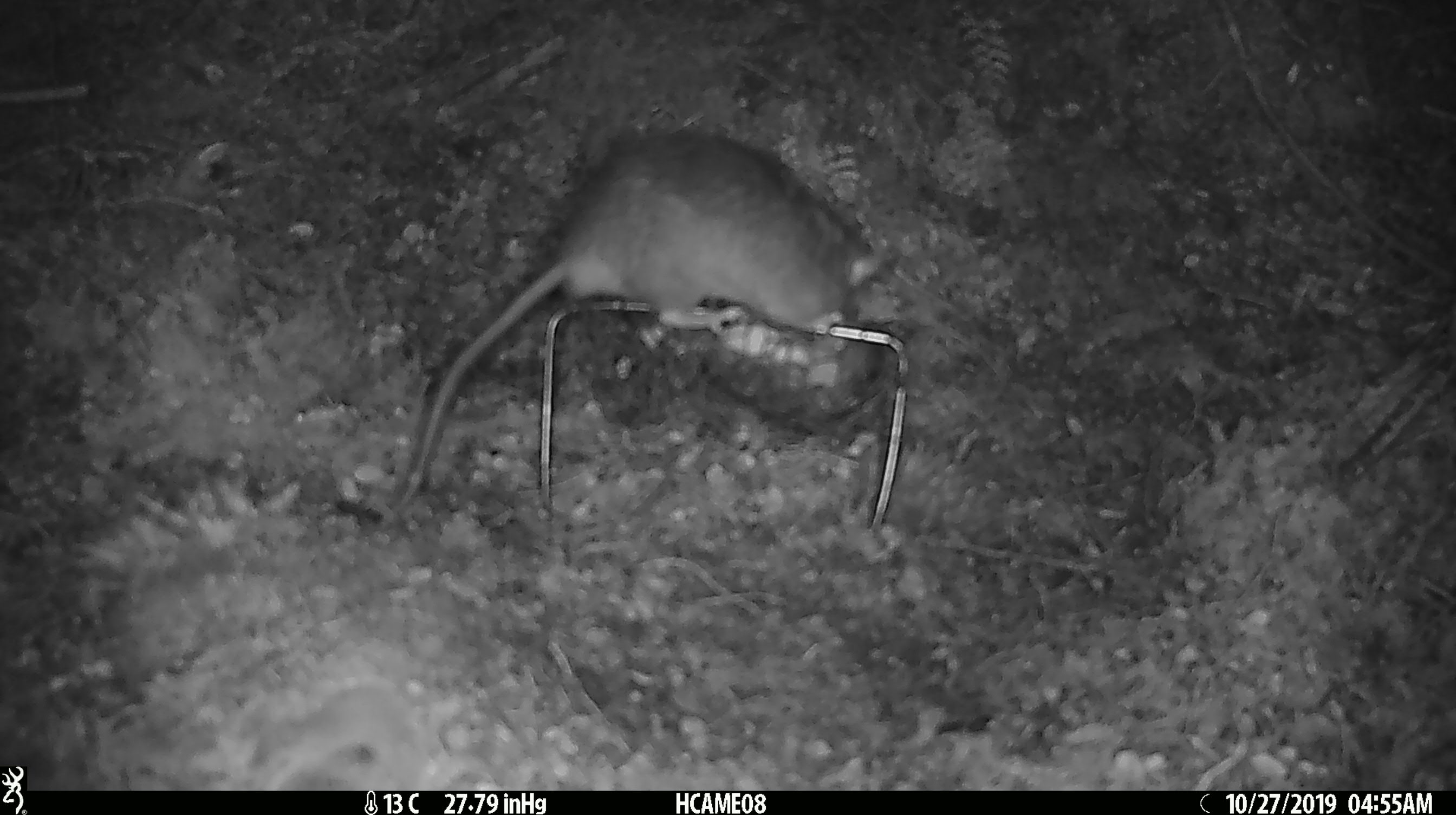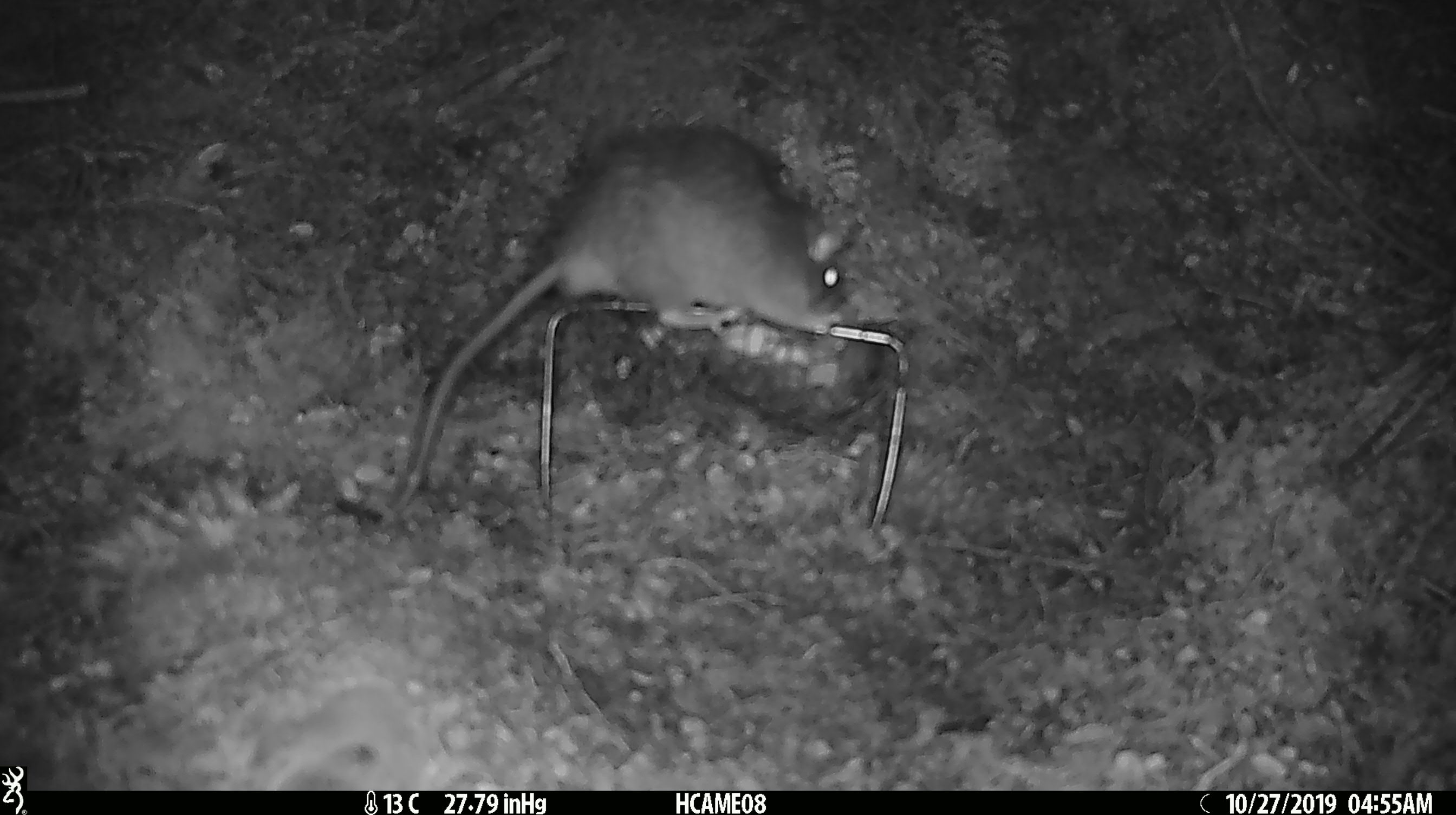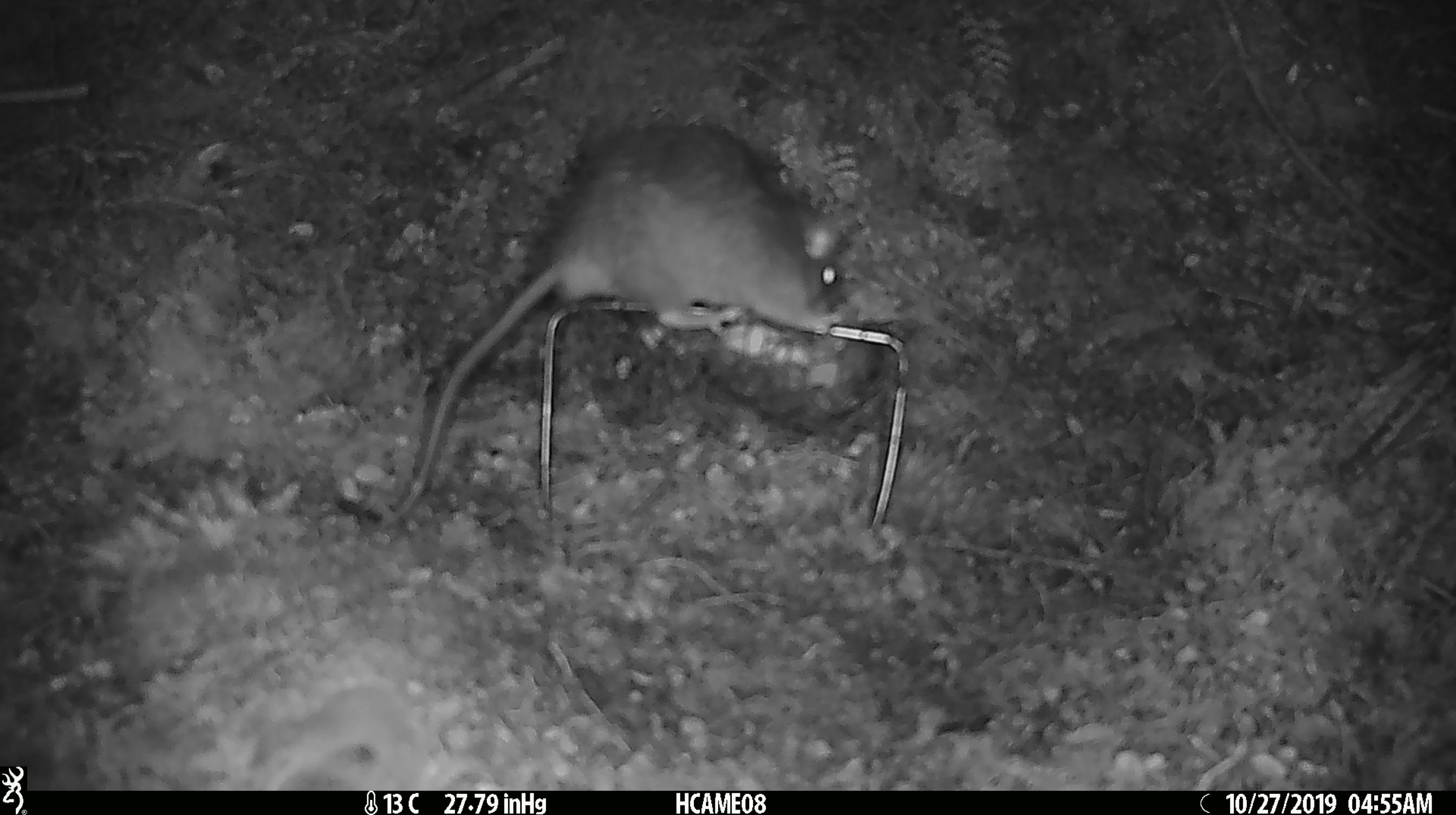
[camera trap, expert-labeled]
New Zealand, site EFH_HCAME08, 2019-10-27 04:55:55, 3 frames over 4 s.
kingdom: Animalia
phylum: Chordata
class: Mammalia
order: Rodentia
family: Muridae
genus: Rattus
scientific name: Rattus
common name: rat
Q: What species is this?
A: Rat (Rattus).